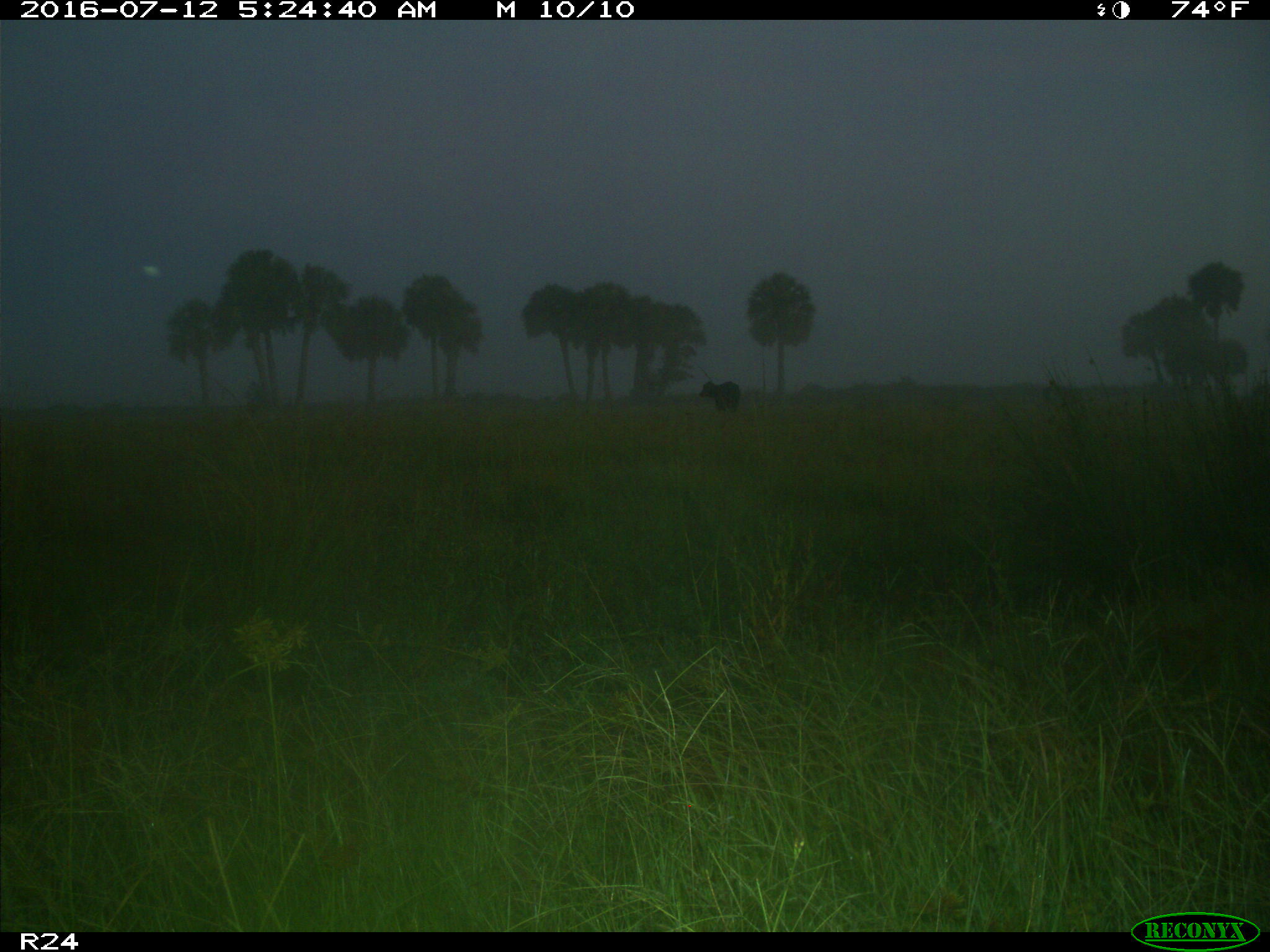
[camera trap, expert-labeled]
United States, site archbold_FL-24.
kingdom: Animalia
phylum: Chordata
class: Mammalia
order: Artiodactyla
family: Bovidae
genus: Bos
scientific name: Bos taurus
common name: domestic cow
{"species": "Bos taurus (domestic cow)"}